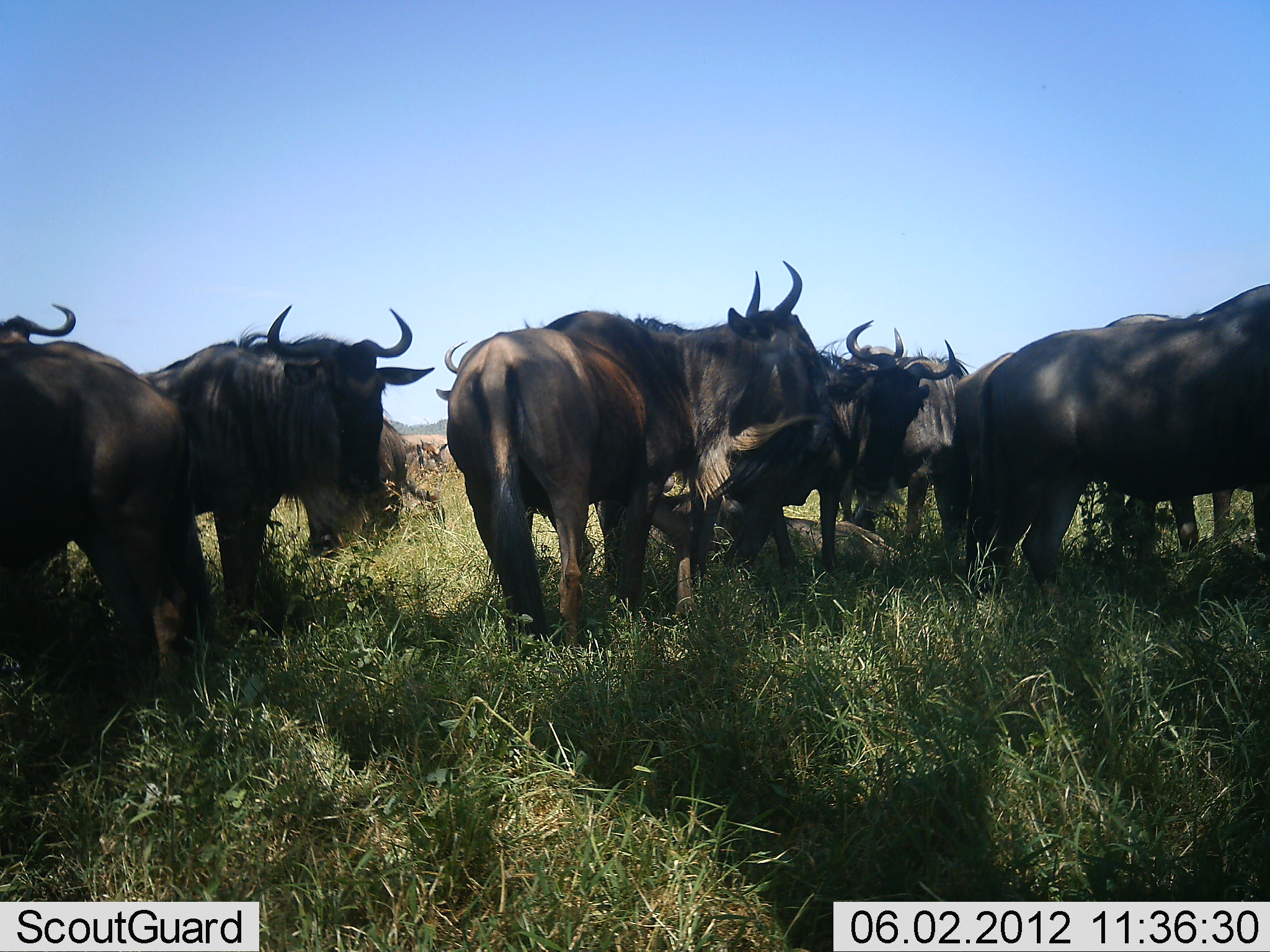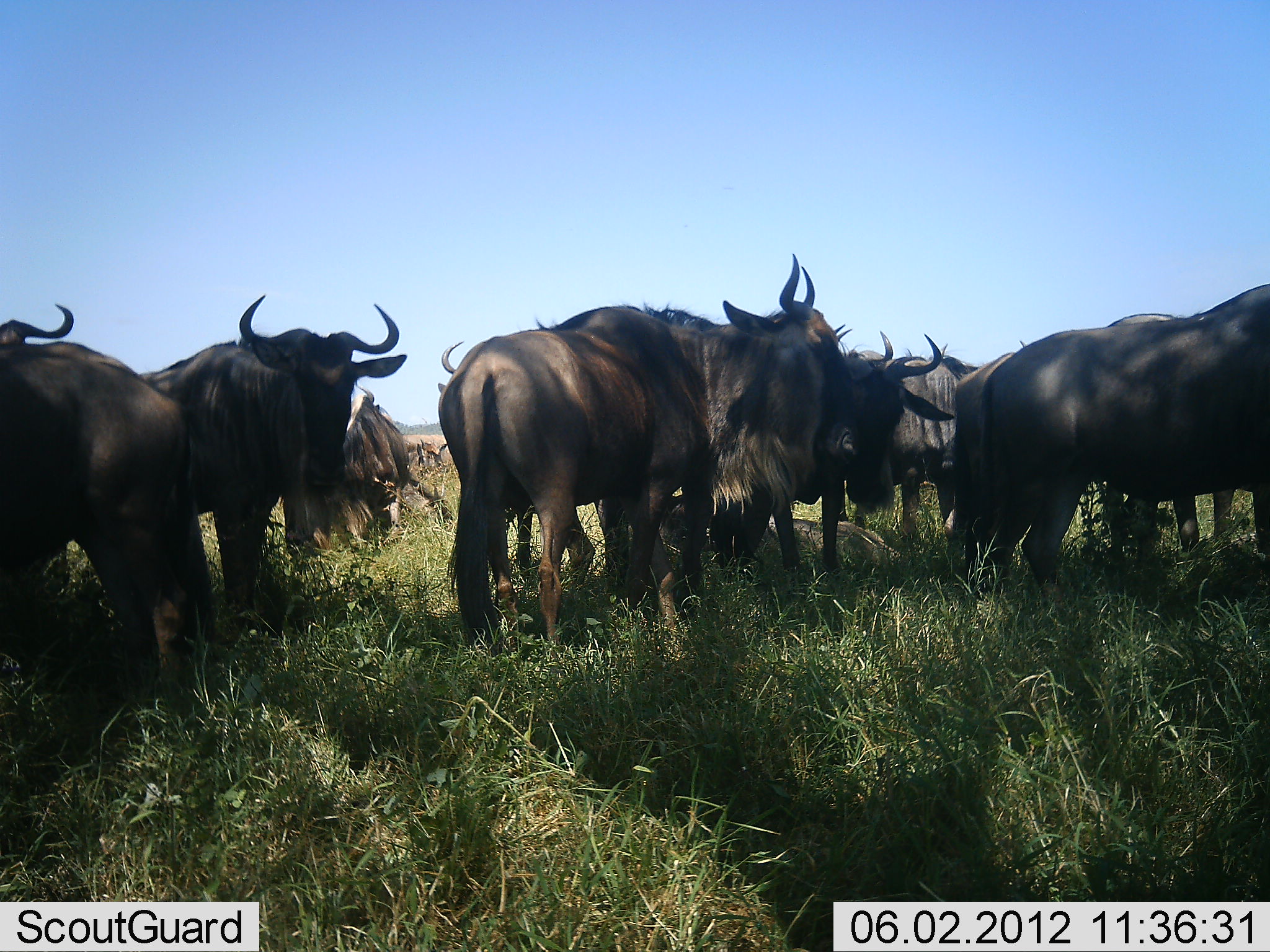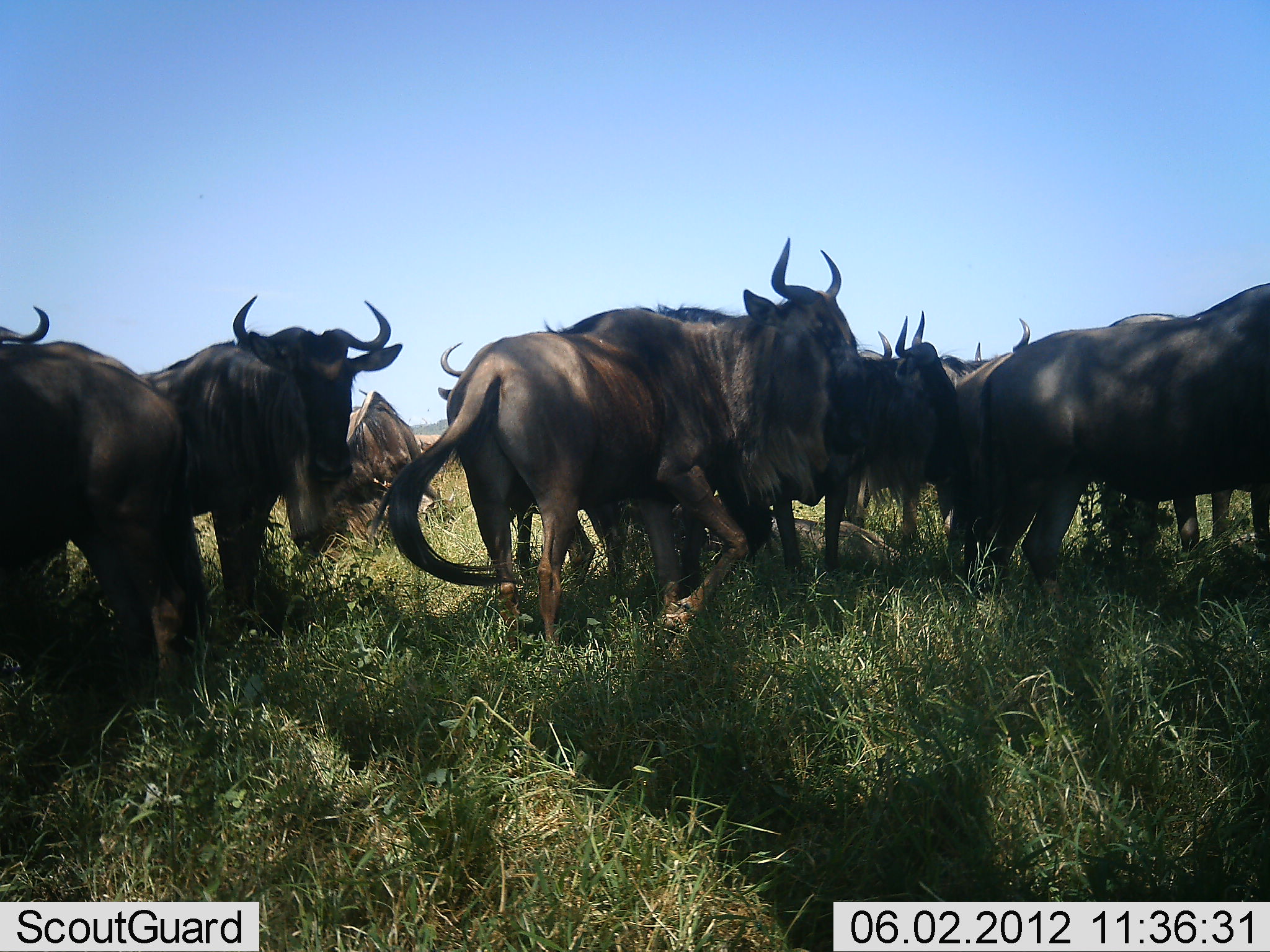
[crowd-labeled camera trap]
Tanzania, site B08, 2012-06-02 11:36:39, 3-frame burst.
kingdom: Animalia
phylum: Chordata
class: Mammalia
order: Artiodactyla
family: Bovidae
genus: Connochaetes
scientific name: Connochaetes taurinus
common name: blue wildebeest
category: wildebeest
Wildebeest (blue wildebeest) (Connochaetes taurinus), count 11-50. Behavior (volunteer vote fractions): standing 80%, resting 50%, moving 30%, interacting 40%. Young present (vote fraction): 0%. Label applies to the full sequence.